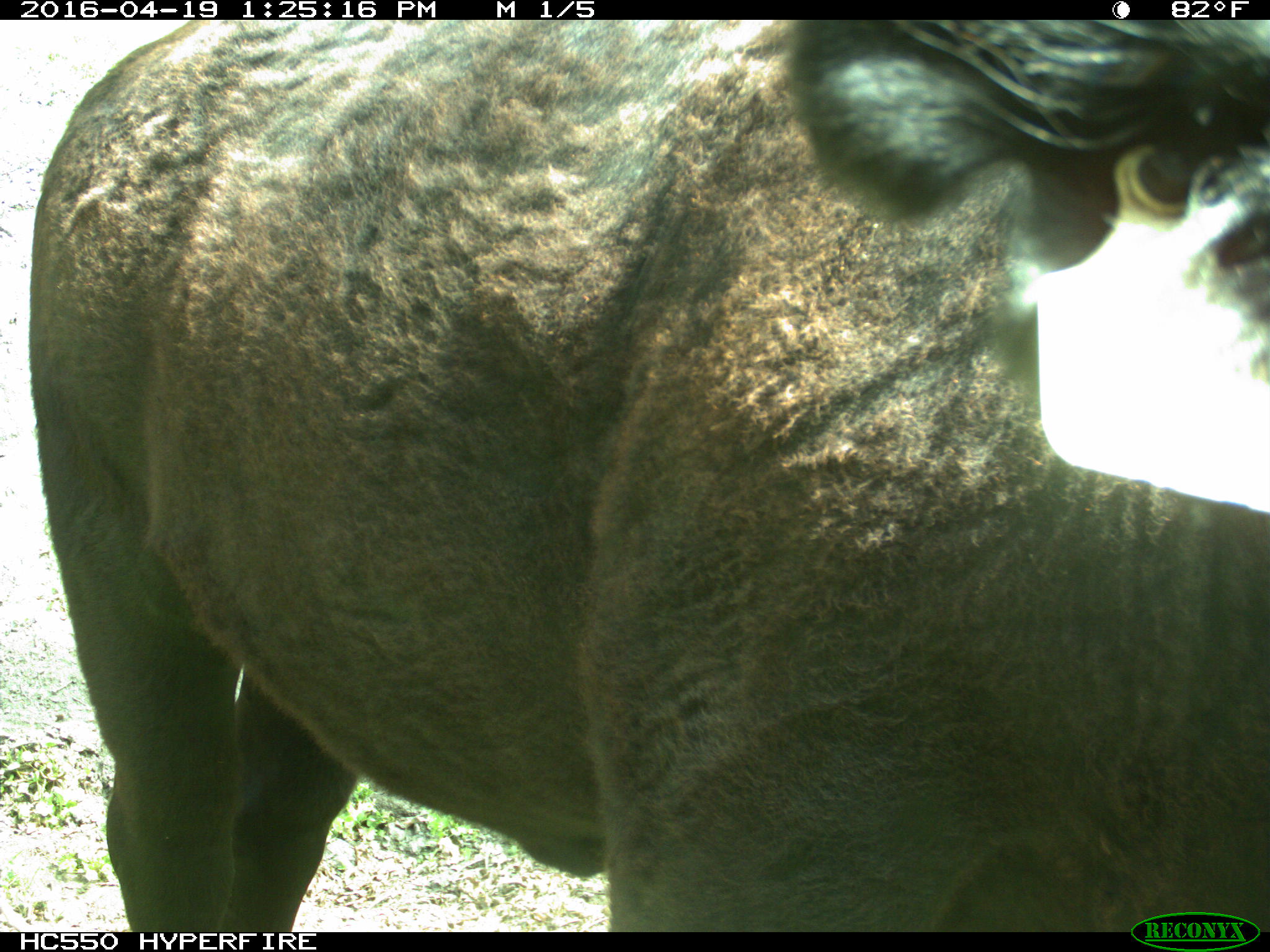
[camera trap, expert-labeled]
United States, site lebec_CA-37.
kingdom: Animalia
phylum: Chordata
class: Mammalia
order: Artiodactyla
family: Bovidae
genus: Bos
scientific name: Bos taurus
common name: domestic cow